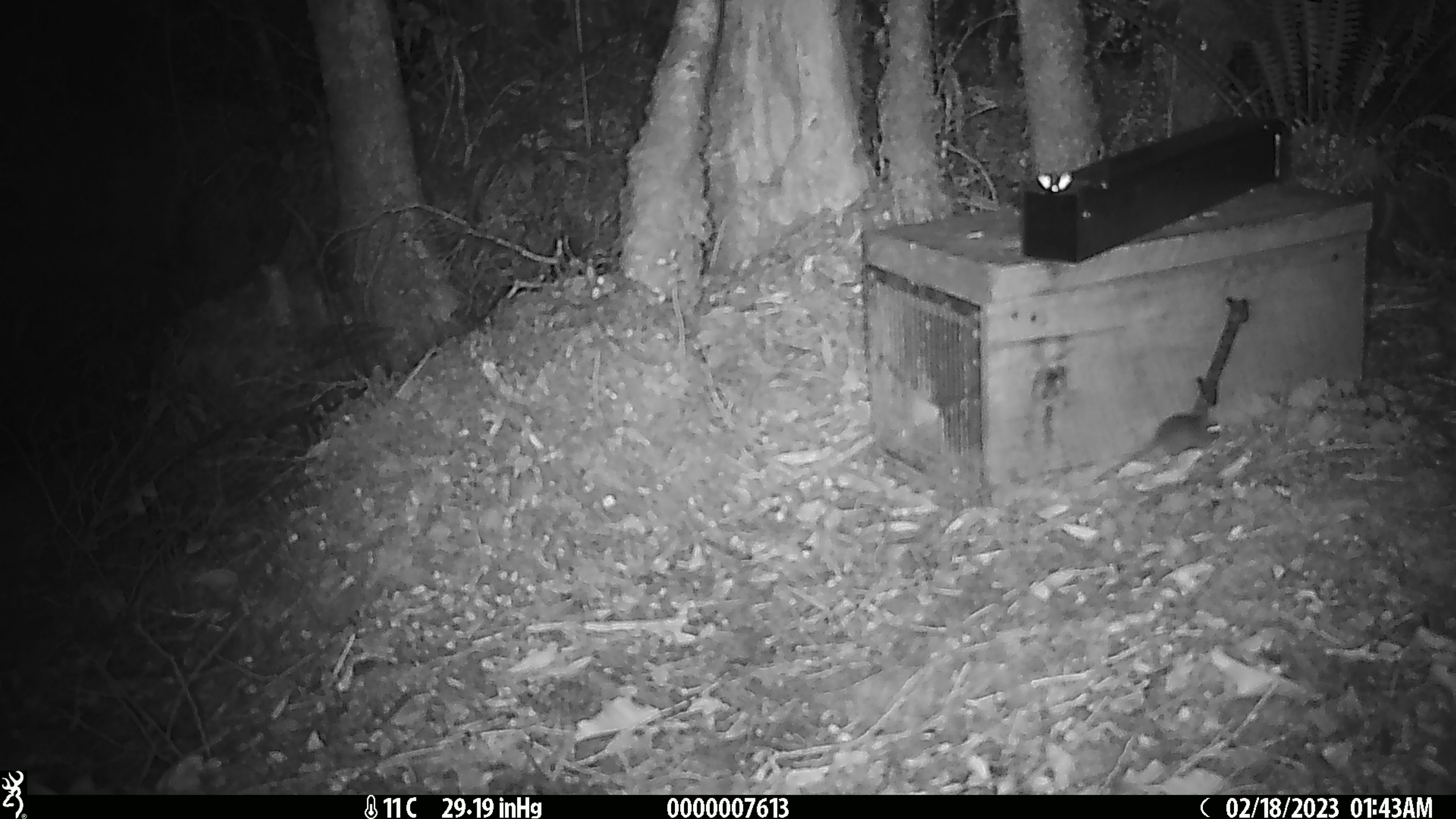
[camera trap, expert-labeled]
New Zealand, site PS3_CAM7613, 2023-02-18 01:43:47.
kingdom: Animalia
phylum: Chordata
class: Mammalia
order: Rodentia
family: Muridae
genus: Mus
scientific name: Mus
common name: mouse